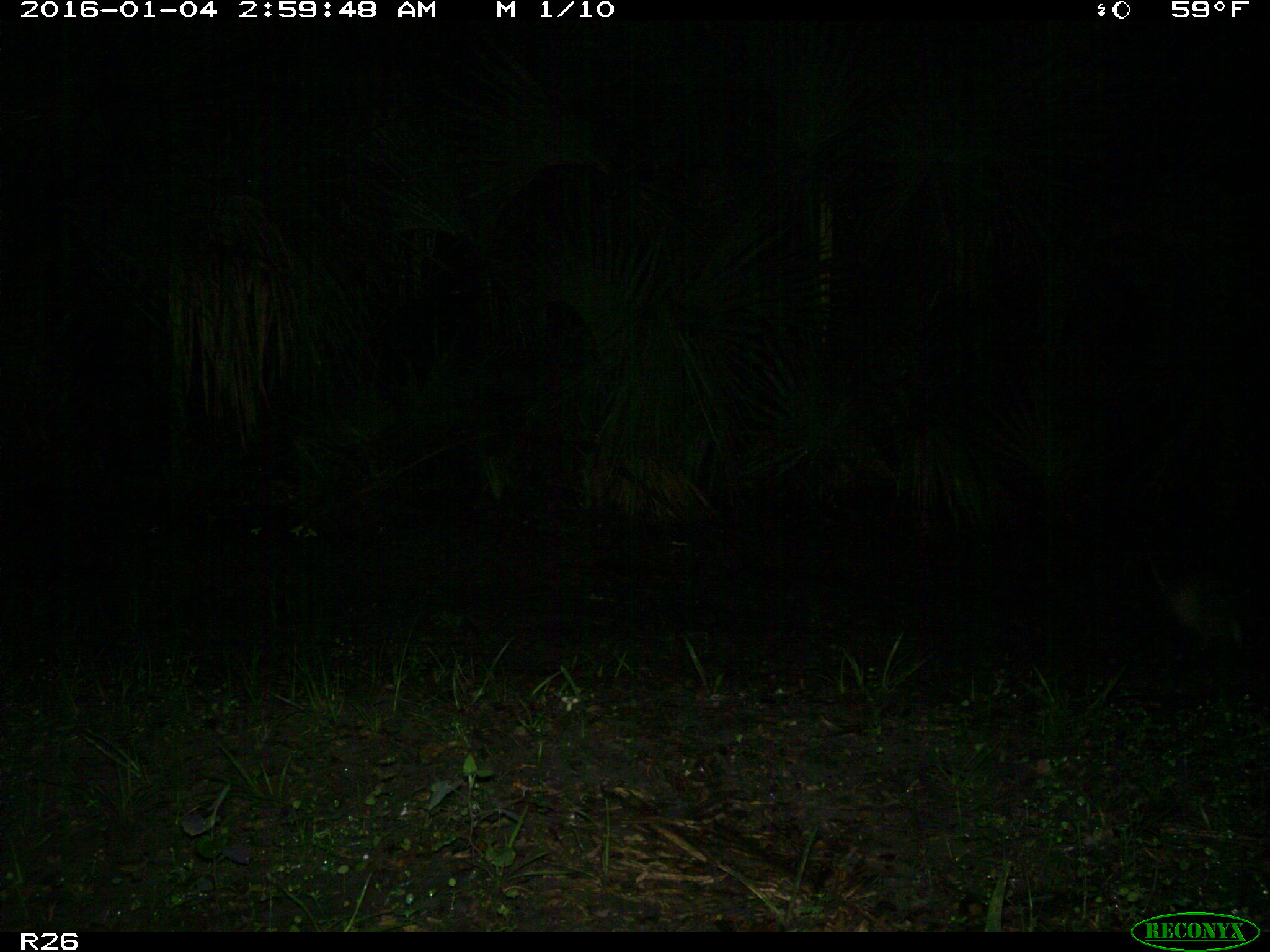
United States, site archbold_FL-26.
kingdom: Animalia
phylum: Chordata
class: Mammalia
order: Cingulata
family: Dasypodidae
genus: Dasypus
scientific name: Dasypus novemcinctus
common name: nine-banded armadillo